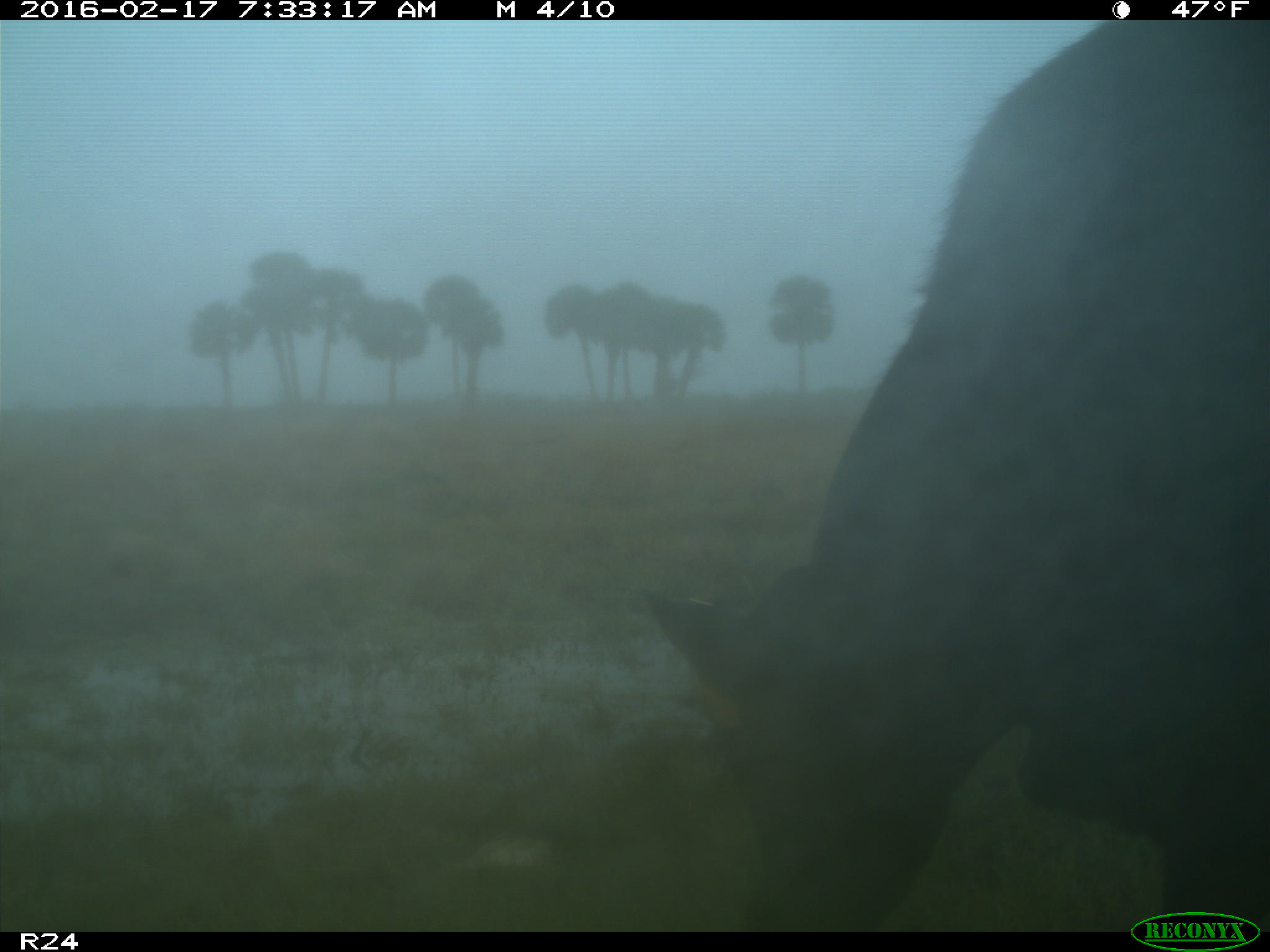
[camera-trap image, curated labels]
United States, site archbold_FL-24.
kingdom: Animalia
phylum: Chordata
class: Mammalia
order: Artiodactyla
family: Bovidae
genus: Bos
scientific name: Bos taurus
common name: domestic cow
Bos taurus (domestic cow).